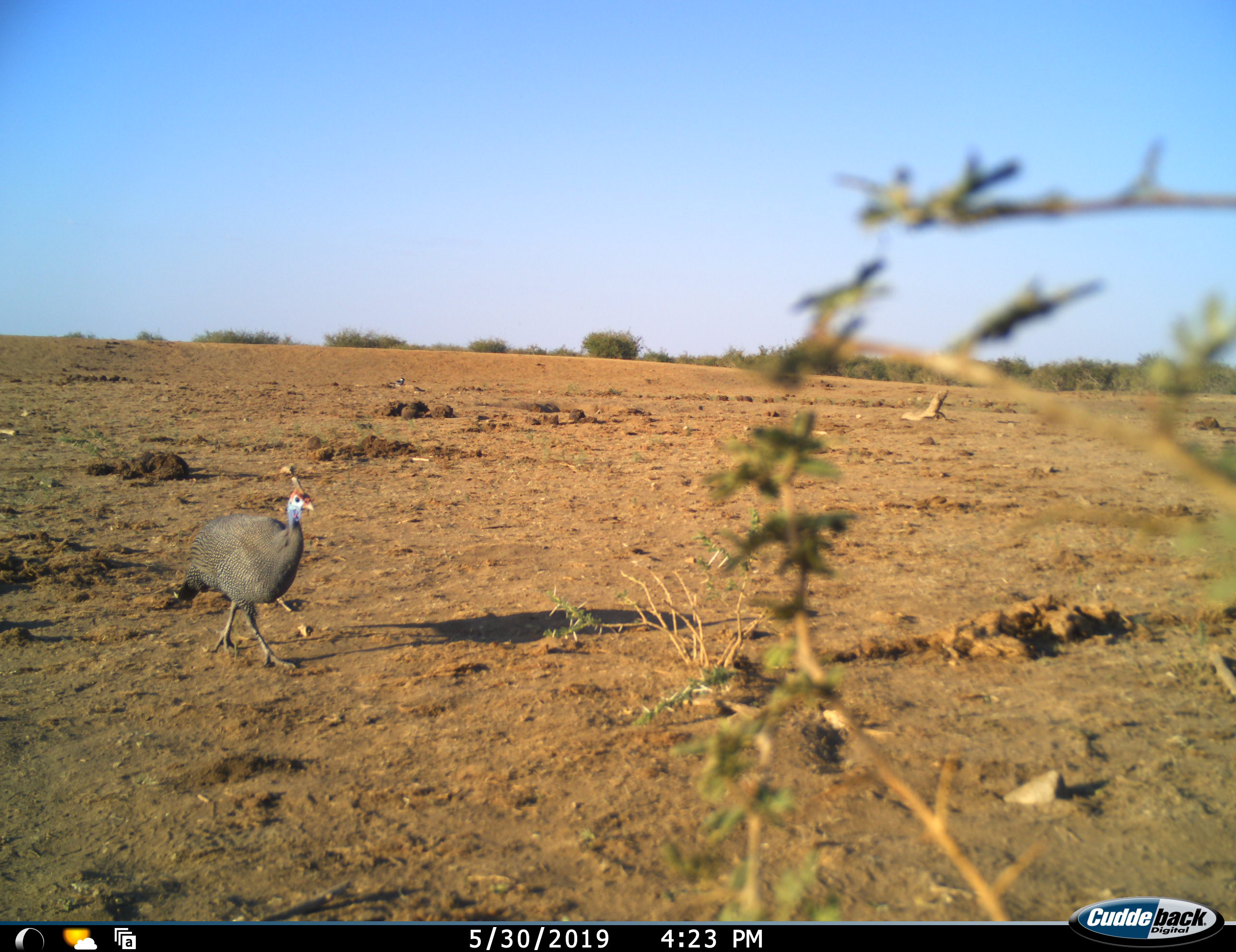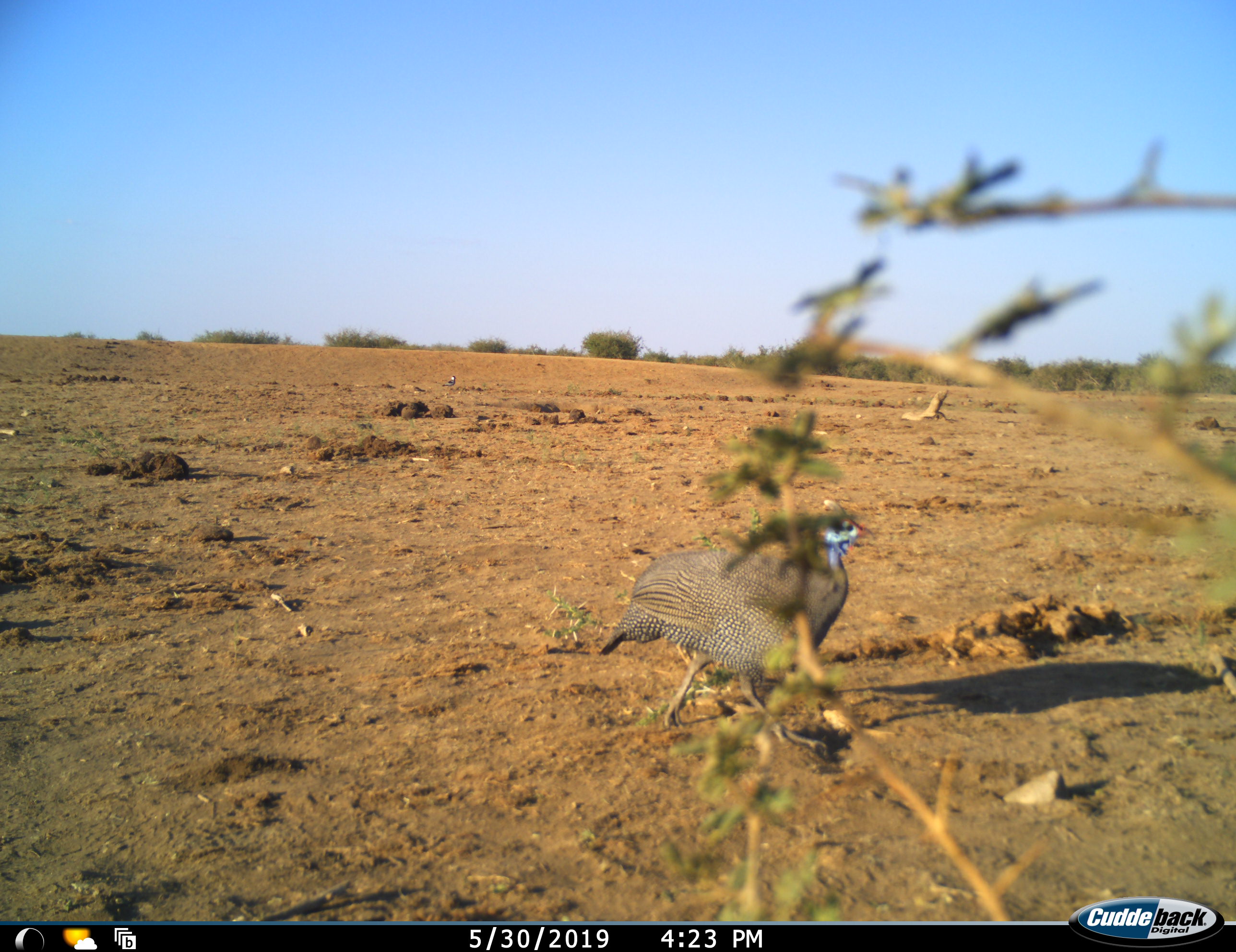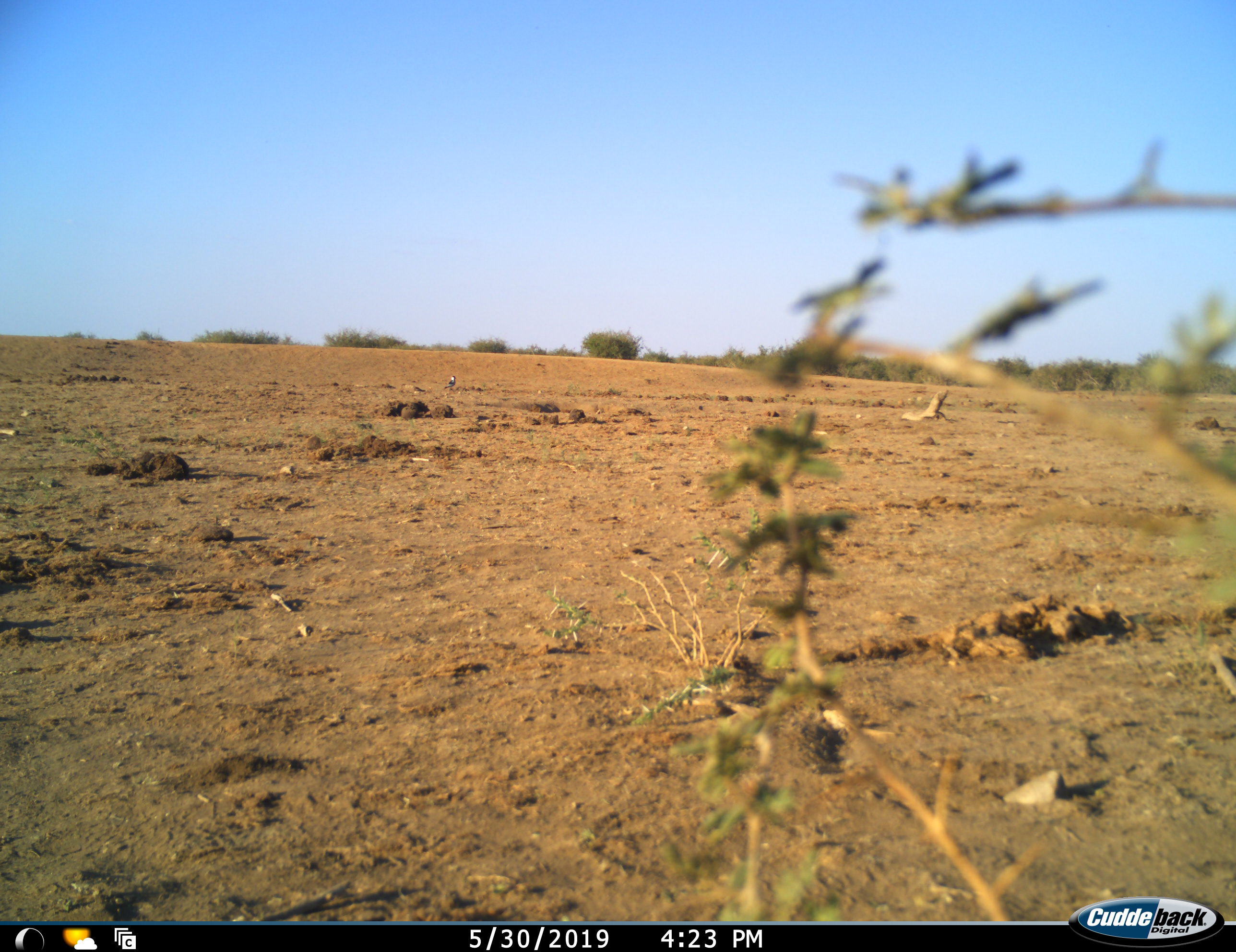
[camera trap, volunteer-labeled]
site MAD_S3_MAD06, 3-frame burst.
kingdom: Animalia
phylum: Chordata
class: Aves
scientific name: Aves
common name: bird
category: birdother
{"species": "birdother (bird) (Aves)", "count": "1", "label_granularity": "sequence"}